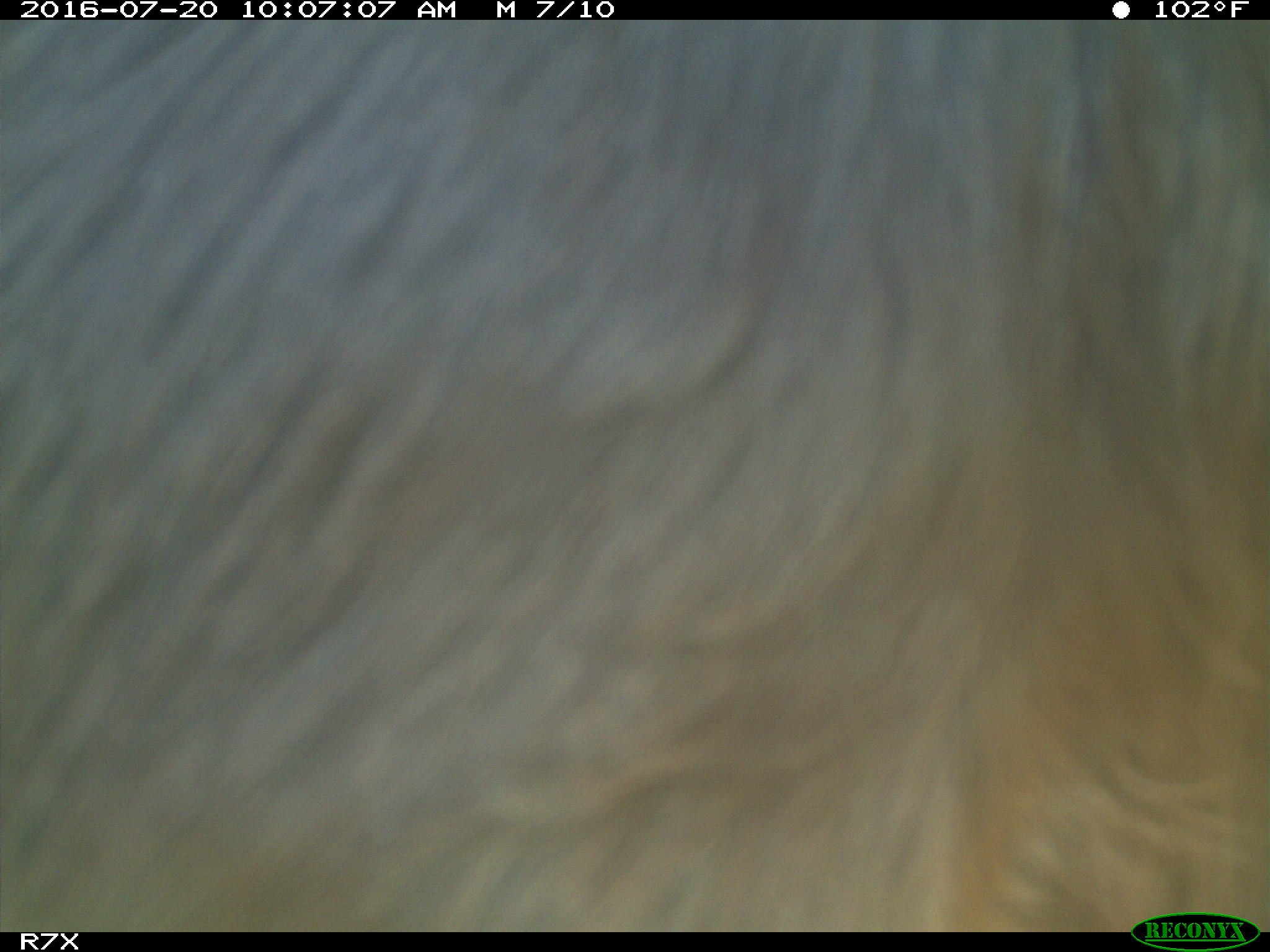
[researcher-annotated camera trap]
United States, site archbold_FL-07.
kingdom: Animalia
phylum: Chordata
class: Mammalia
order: Artiodactyla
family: Bovidae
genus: Bos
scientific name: Bos taurus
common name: domestic cow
Bos taurus (domestic cow).